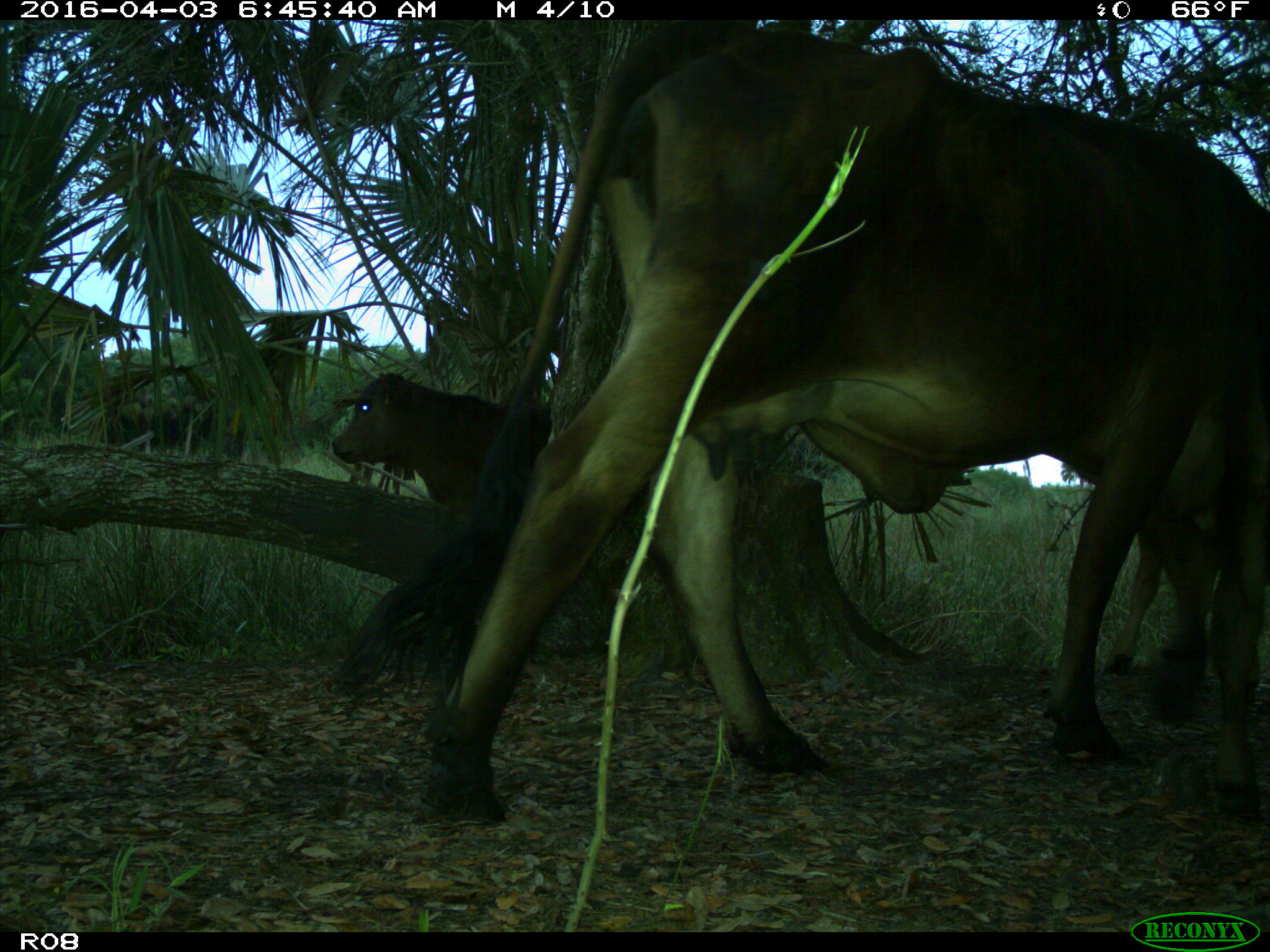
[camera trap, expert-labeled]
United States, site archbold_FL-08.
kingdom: Animalia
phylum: Chordata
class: Mammalia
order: Artiodactyla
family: Bovidae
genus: Bos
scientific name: Bos taurus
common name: domestic cow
Bos taurus (domestic cow).